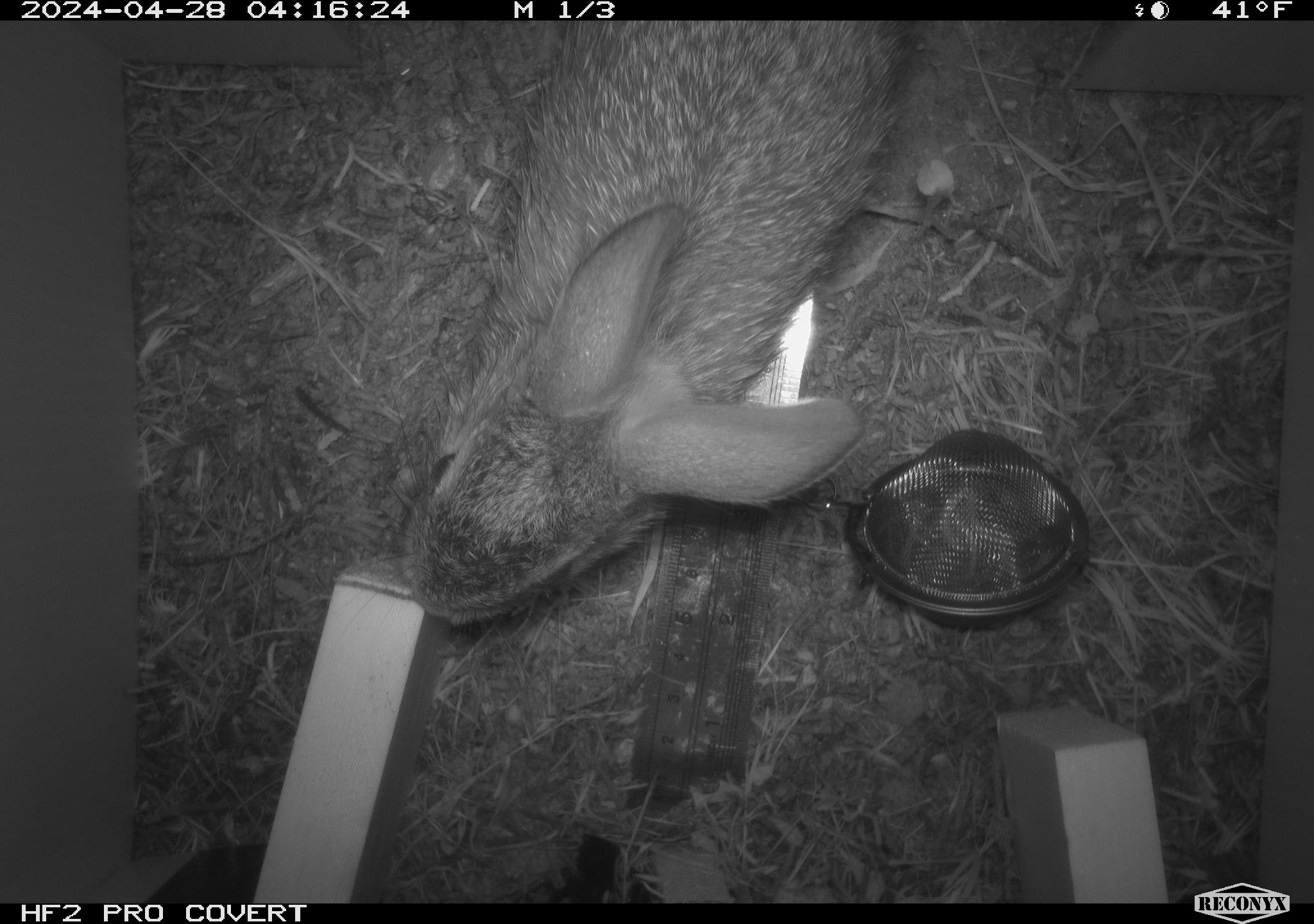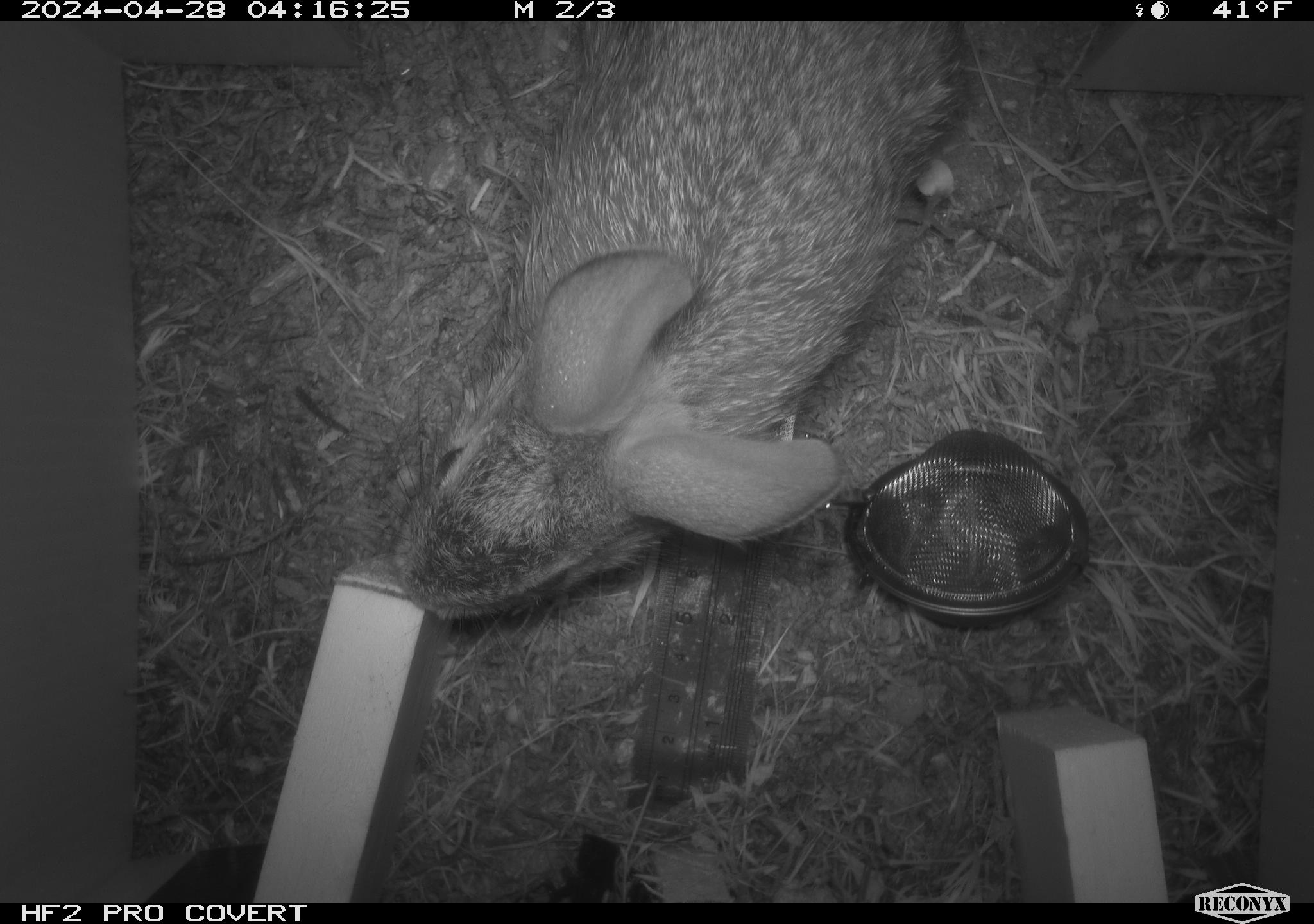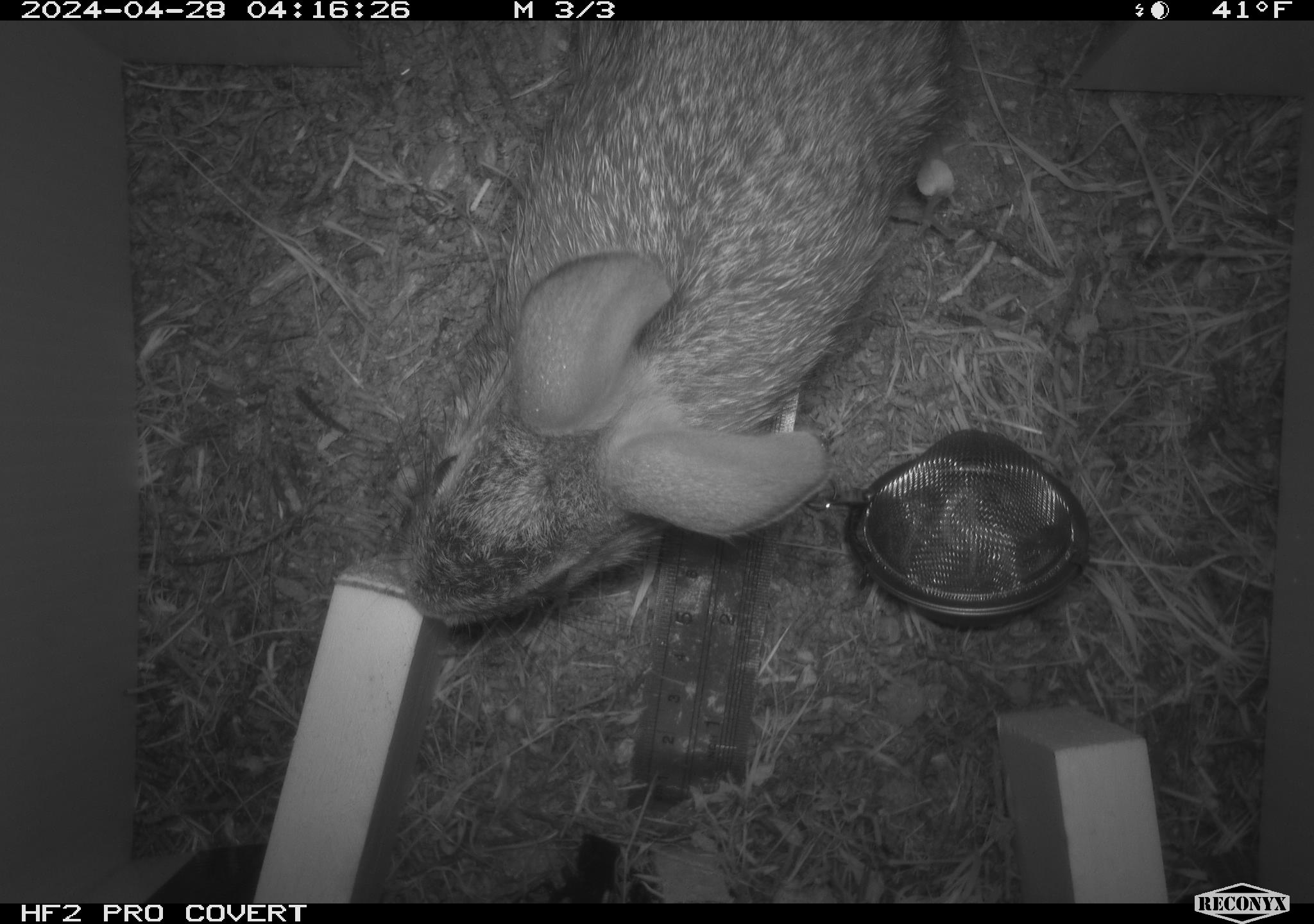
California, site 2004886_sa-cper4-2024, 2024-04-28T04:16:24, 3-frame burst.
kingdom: Animalia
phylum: Chordata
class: Mammalia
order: Lagomorpha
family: Leporidae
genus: Sylvilagus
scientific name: Sylvilagus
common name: cottontail rabbits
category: sylvilagus species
Sylvilagus species (cottontail rabbits) (Sylvilagus).